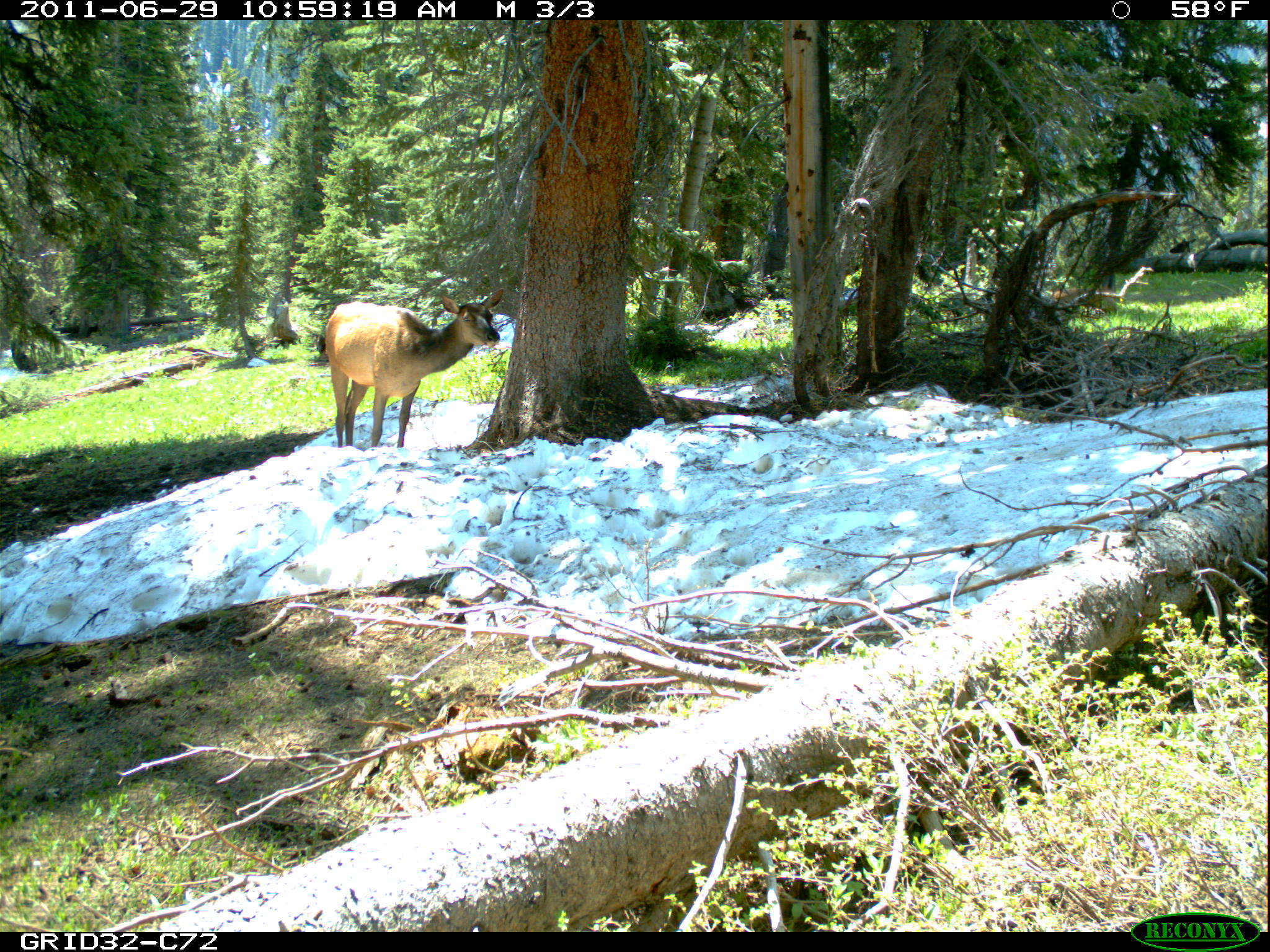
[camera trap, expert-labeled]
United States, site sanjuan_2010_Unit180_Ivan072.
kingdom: Animalia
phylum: Chordata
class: Mammalia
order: Artiodactyla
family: Cervidae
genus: Cervus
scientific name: Cervus elaphus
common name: red deer